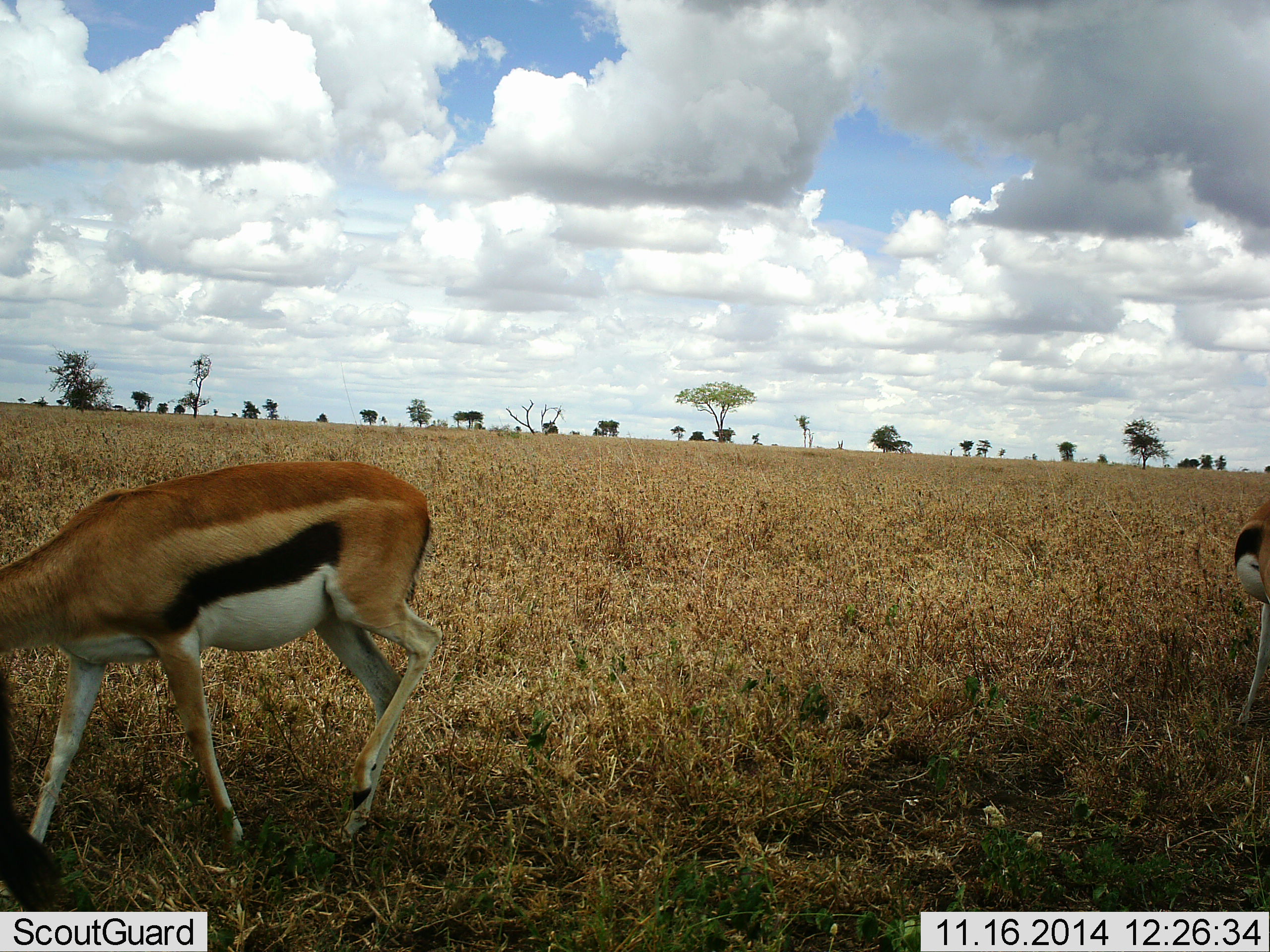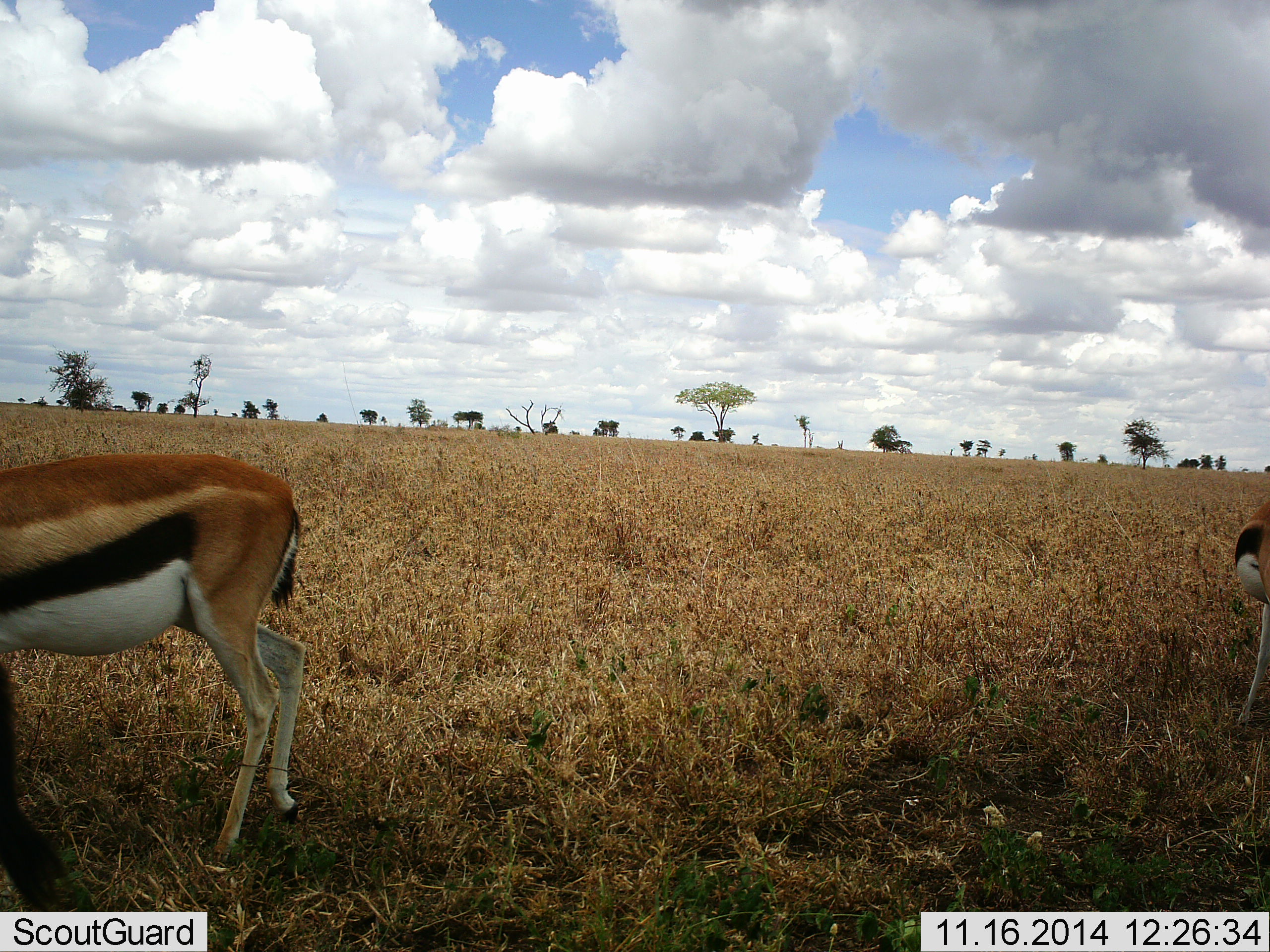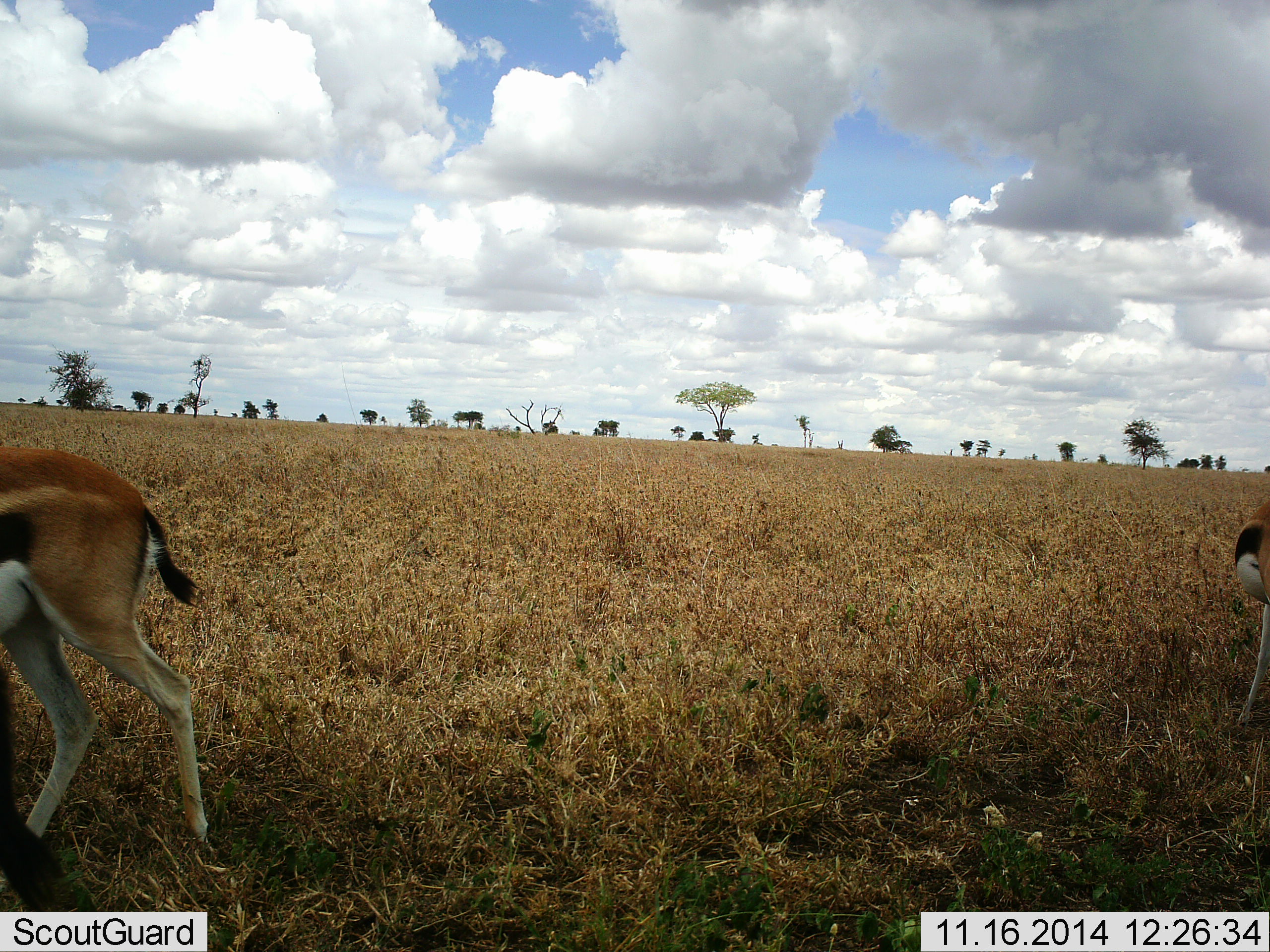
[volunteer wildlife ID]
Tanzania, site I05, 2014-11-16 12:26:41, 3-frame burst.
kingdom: Animalia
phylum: Chordata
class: Mammalia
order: Artiodactyla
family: Bovidae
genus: Eudorcas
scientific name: Eudorcas thomsonii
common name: thomson's gazelle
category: gazellethomsons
Gazellethomsons (thomson's gazelle) (Eudorcas thomsonii), count 2. Behavior (volunteer vote fractions): standing 80%, resting 0%, moving 60%, interacting 0%. Young present (vote fraction): 0%. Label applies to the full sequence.